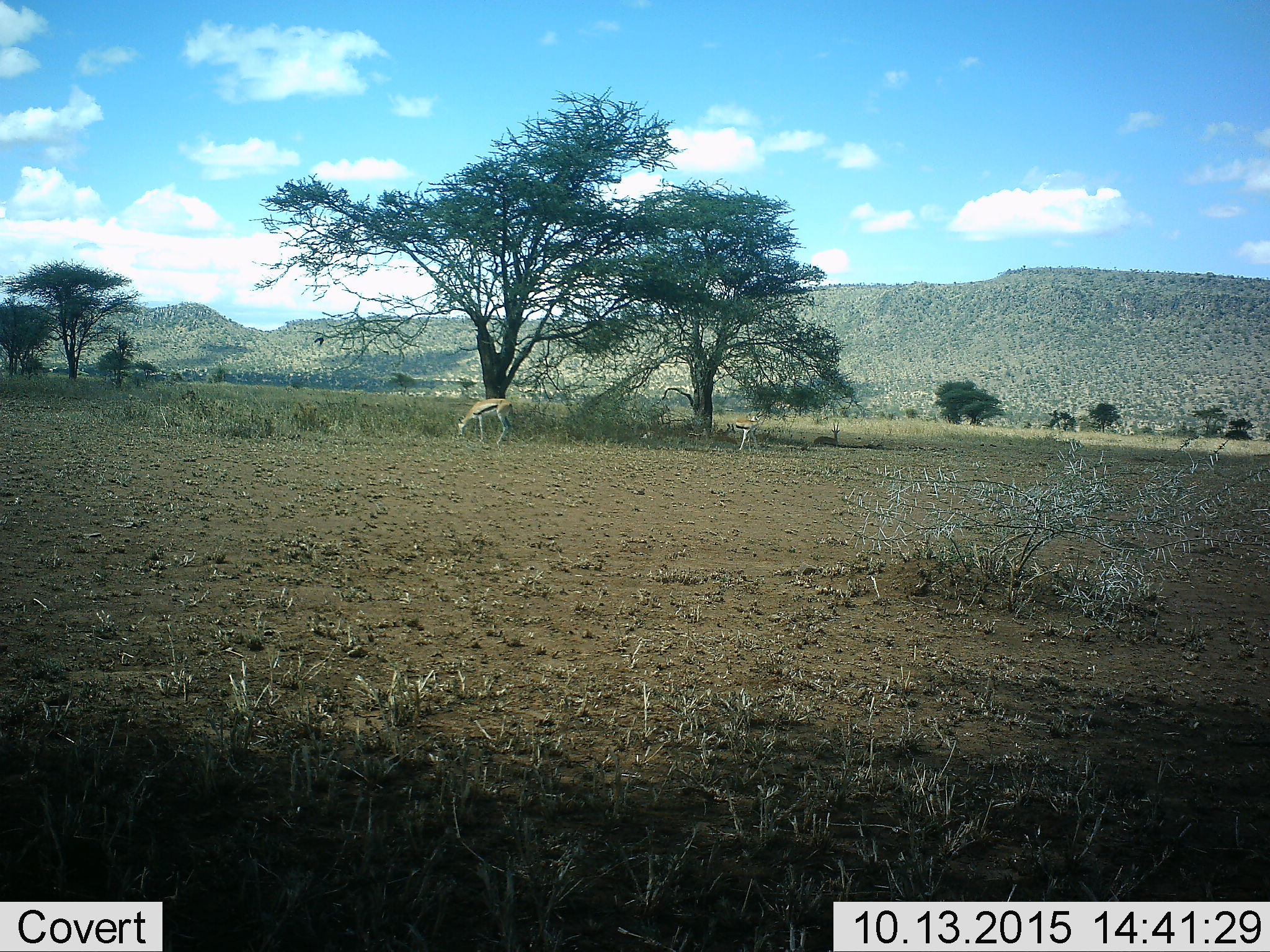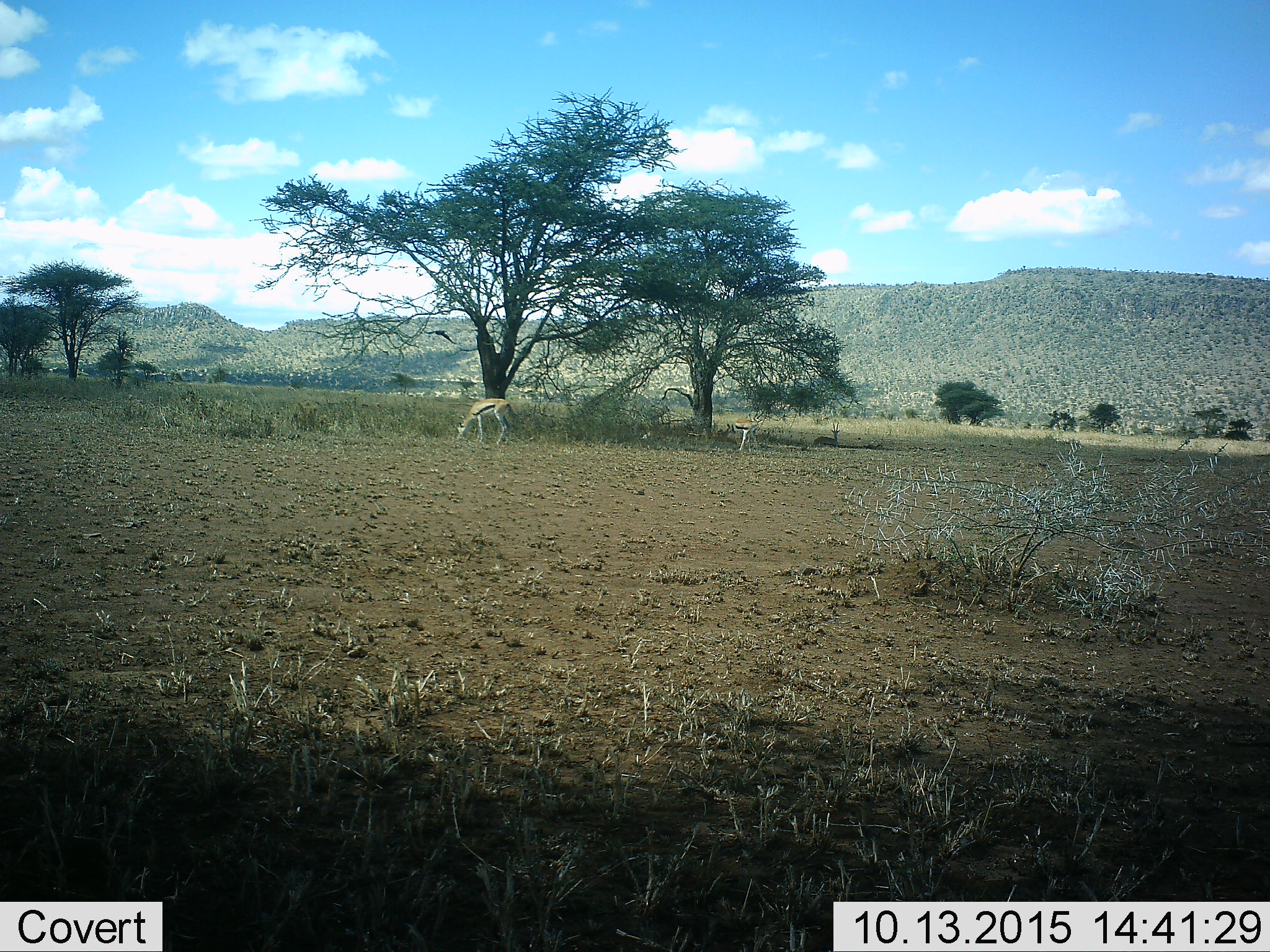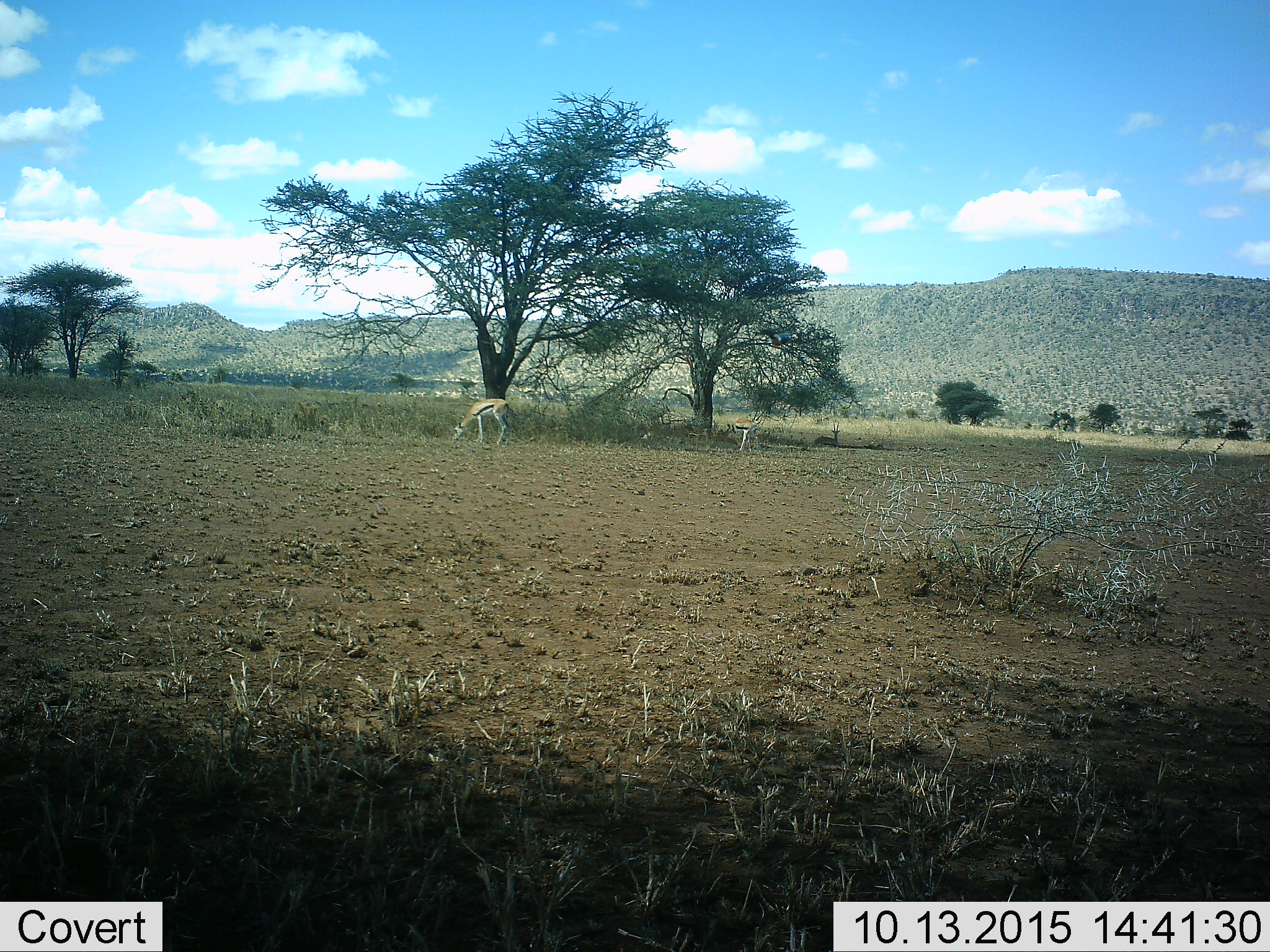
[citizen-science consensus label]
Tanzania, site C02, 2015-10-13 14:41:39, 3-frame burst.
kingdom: Animalia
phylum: Chordata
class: Mammalia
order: Artiodactyla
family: Bovidae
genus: Eudorcas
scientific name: Eudorcas thomsonii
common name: thomson's gazelle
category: gazellethomsons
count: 3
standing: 71%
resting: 82%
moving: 6%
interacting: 0%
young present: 6%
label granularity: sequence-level